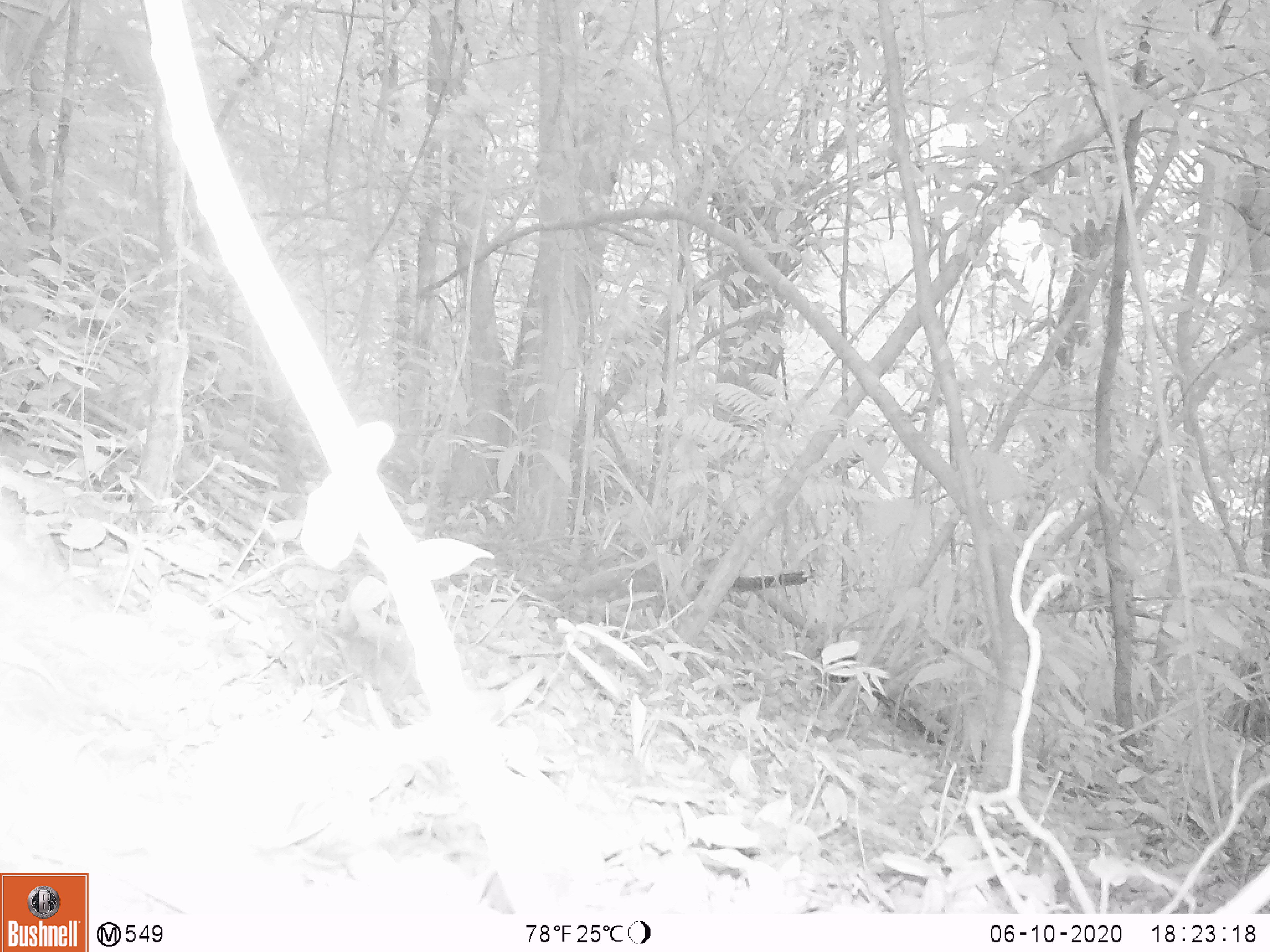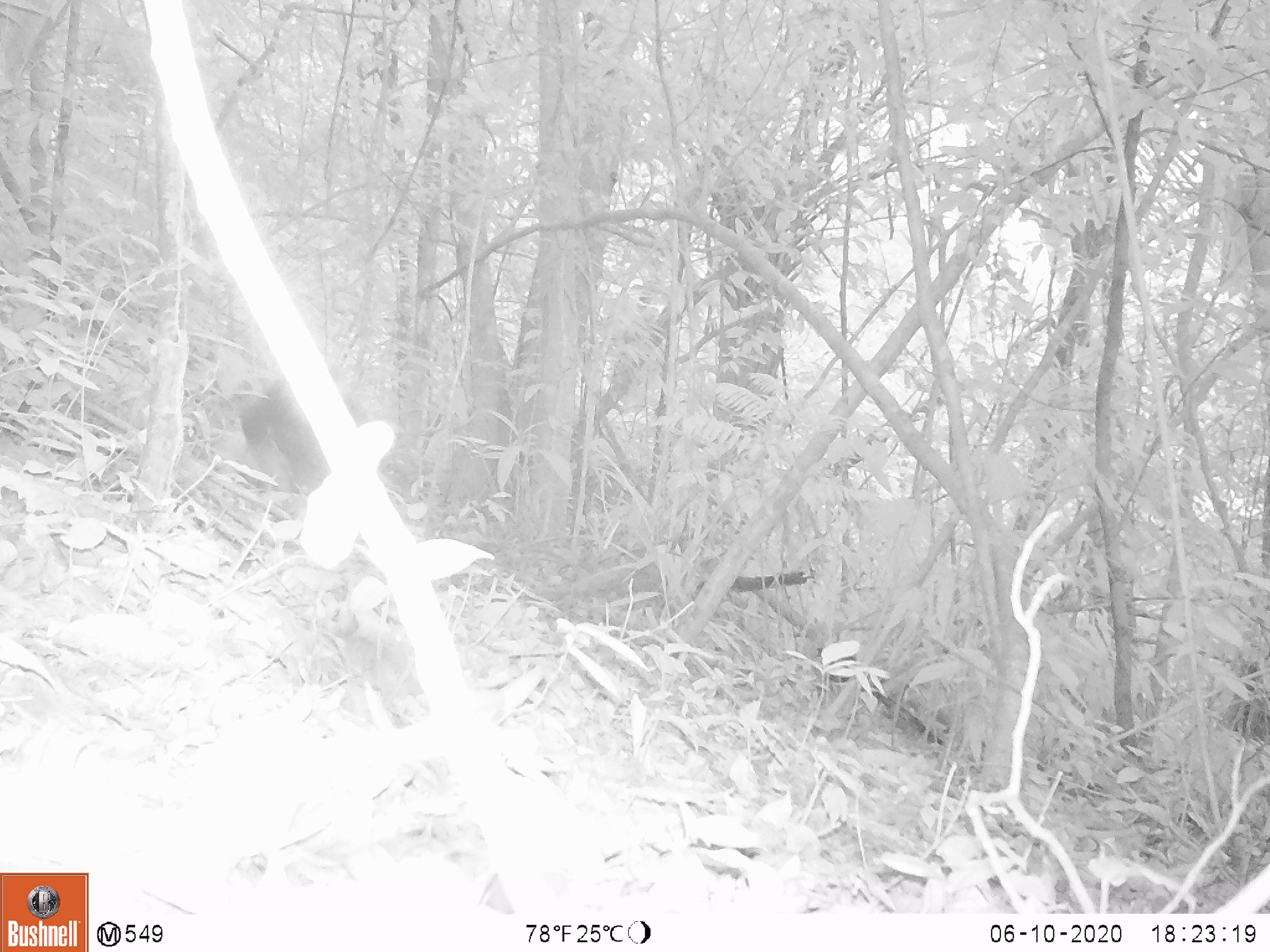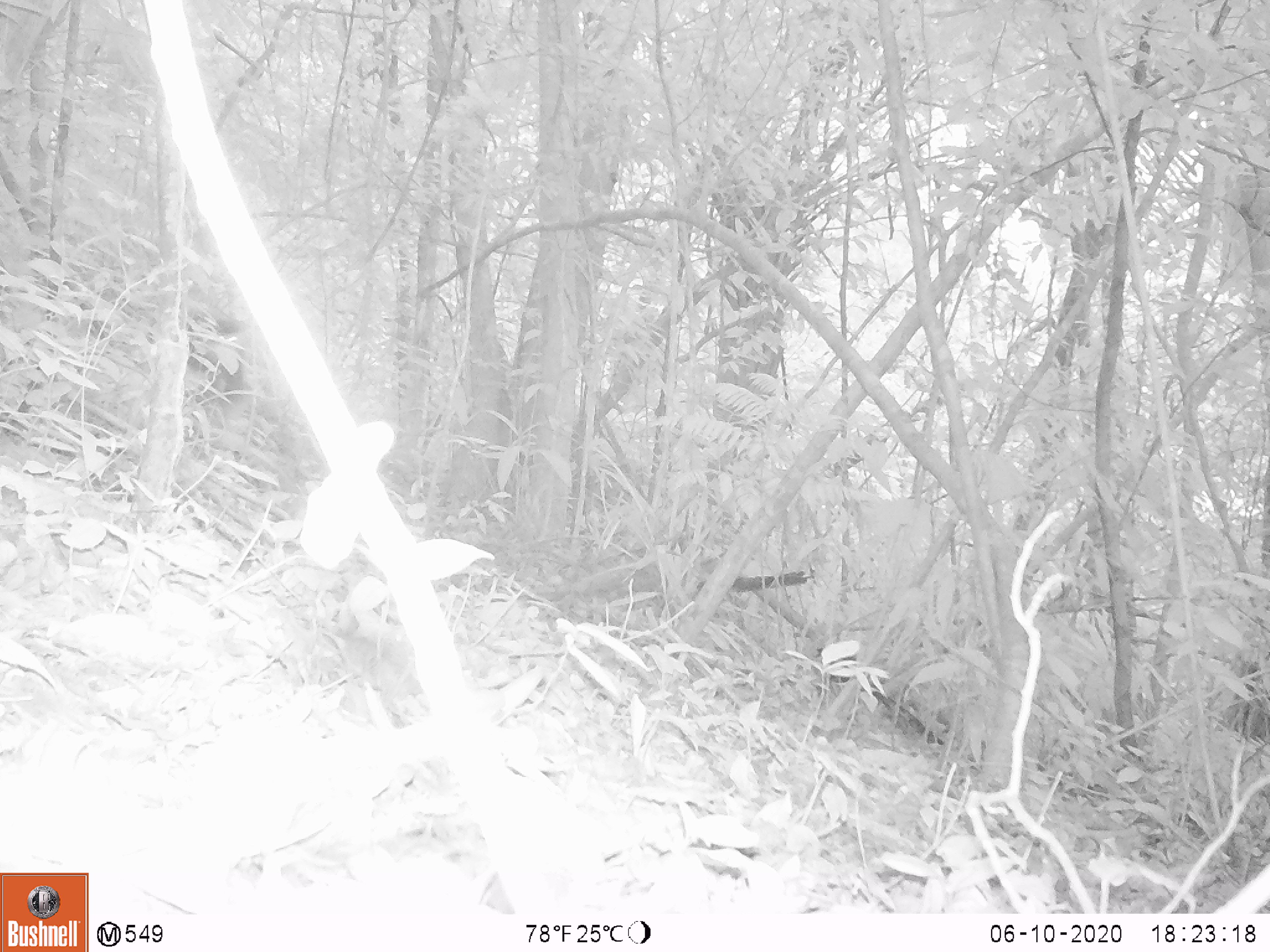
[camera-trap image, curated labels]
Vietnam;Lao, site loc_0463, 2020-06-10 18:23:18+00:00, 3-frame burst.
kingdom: Animalia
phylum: Chordata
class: Mammalia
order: Primates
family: Cercopithecidae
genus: Pygathrix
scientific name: Pygathrix nemaeus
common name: red-shanked douc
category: red shanked douc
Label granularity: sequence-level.